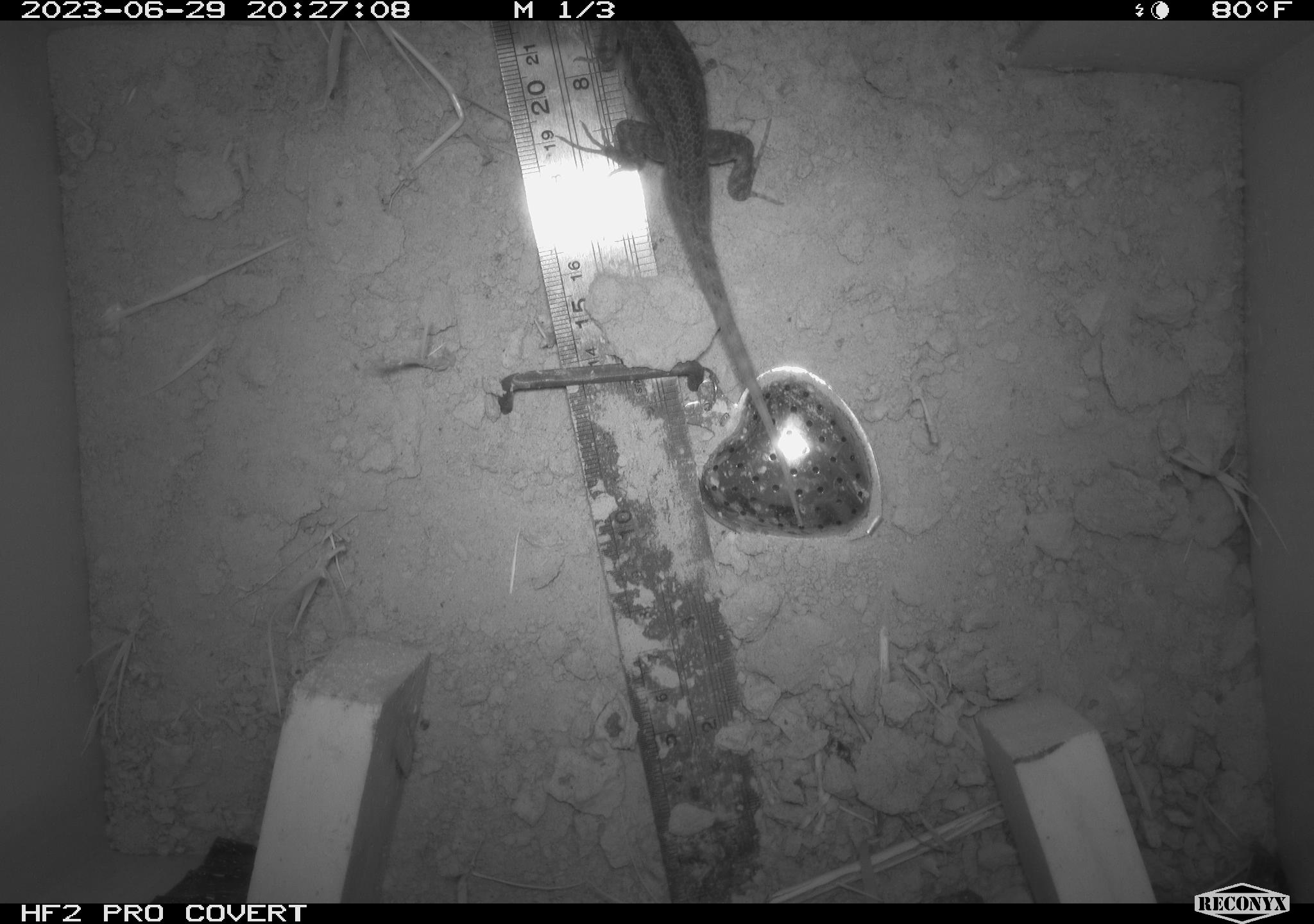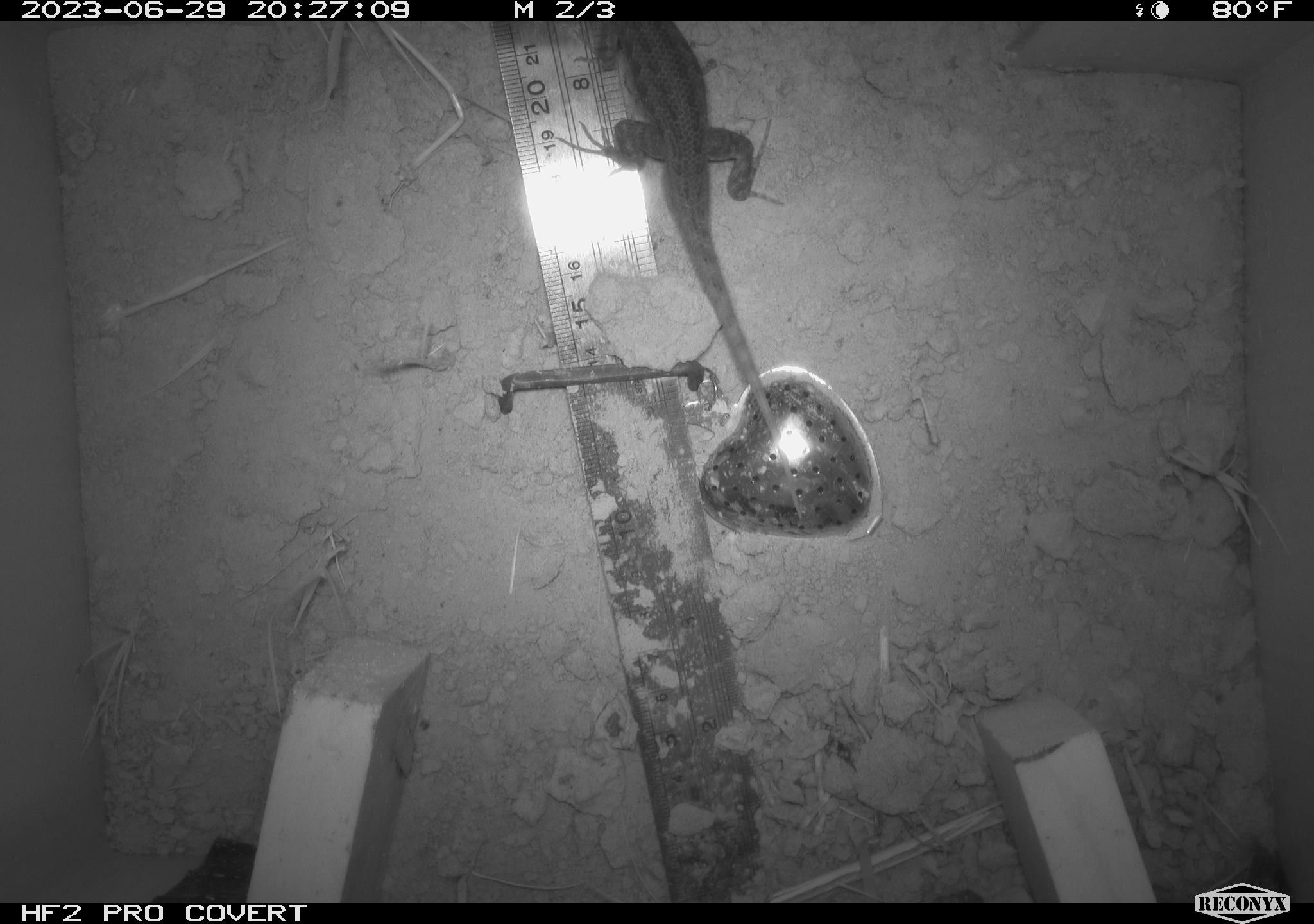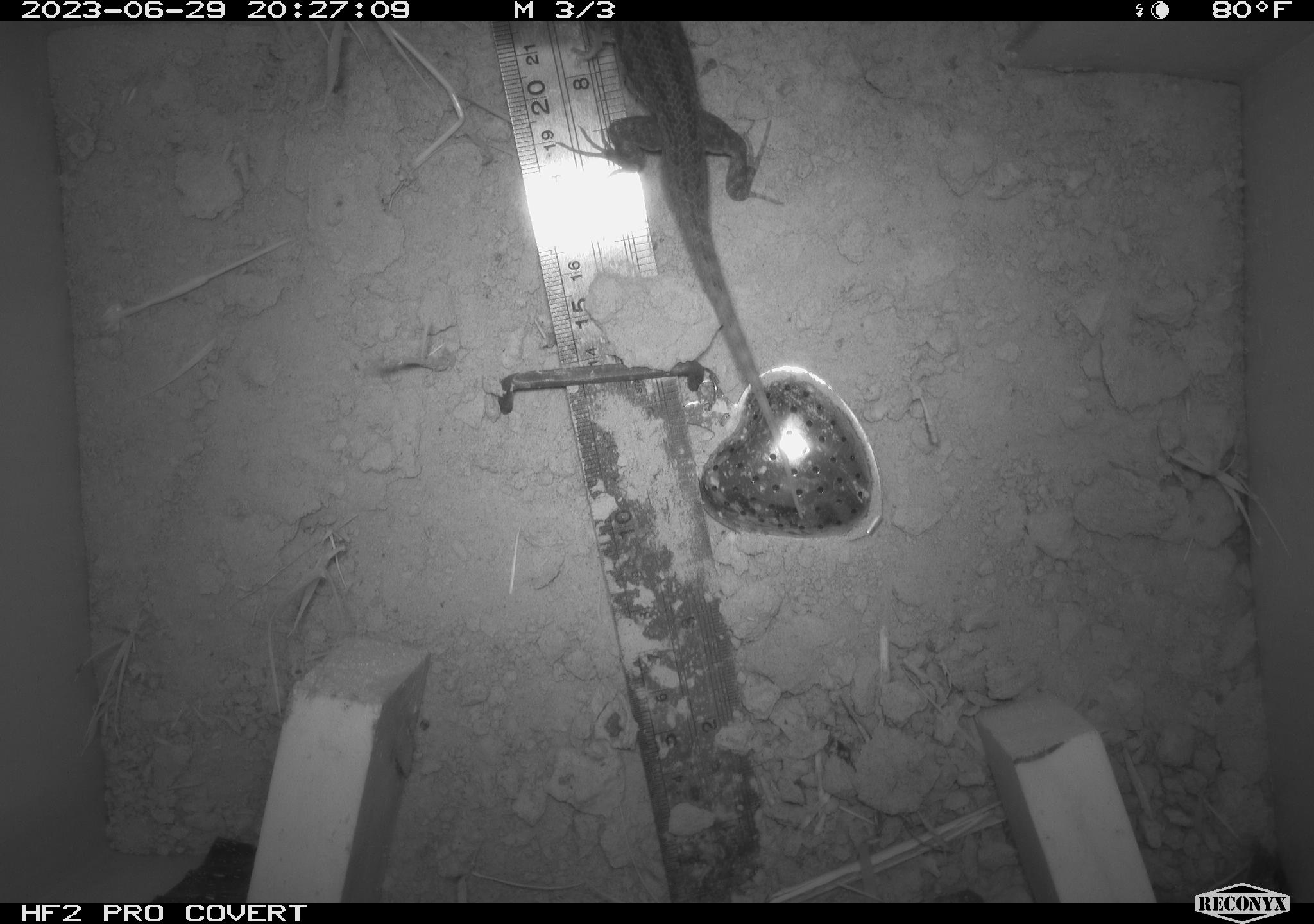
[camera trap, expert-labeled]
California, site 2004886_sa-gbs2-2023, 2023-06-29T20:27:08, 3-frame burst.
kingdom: Animalia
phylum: Chordata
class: Reptilia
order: Squamata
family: Phrynosomatidae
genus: Sceloporus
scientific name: Sceloporus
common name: spiny lizards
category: sceloporus species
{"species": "sceloporus species (spiny lizards) (Sceloporus)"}